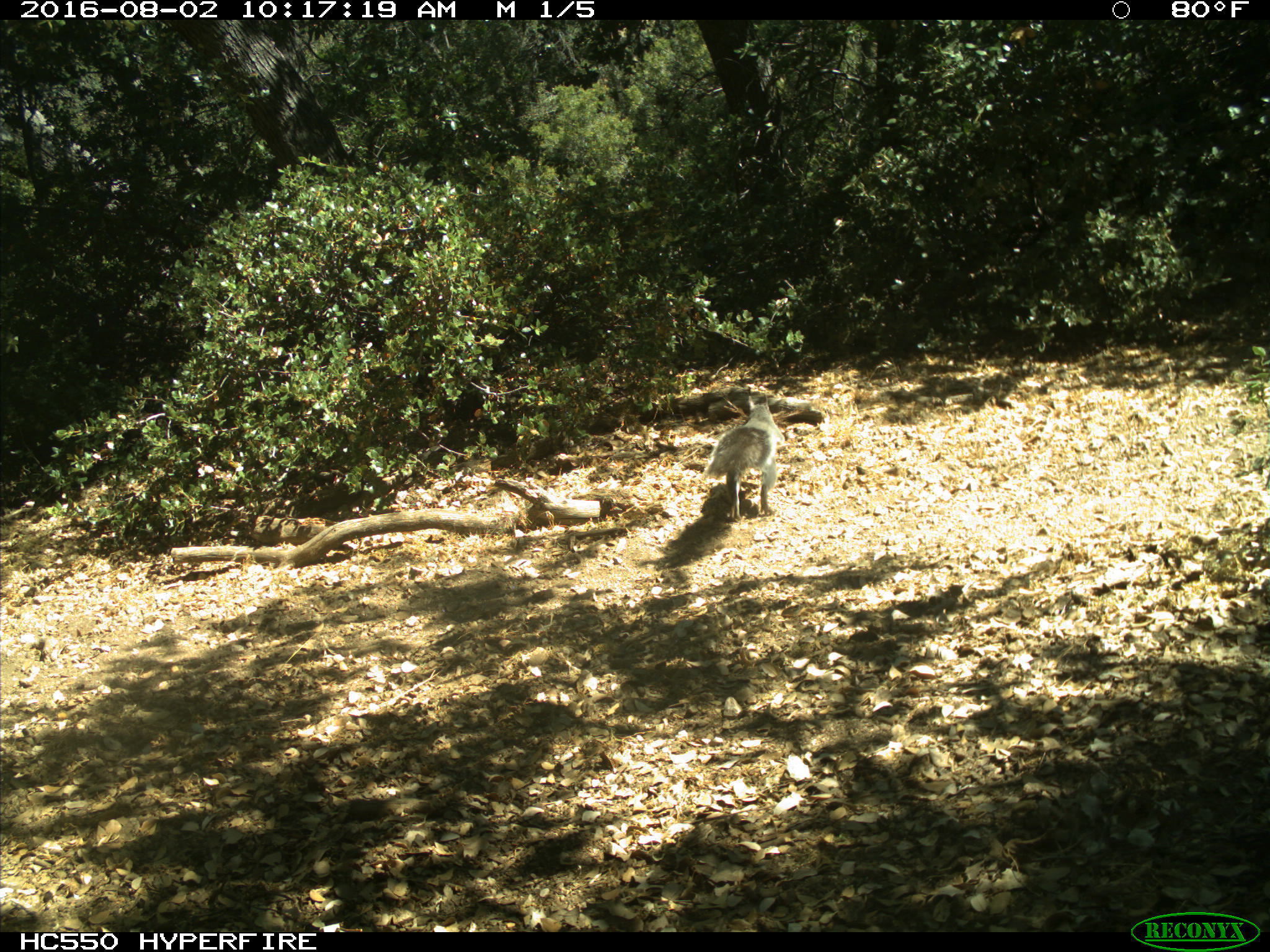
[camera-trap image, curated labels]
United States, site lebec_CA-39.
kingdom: Animalia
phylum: Chordata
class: Mammalia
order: Rodentia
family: Sciuridae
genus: Sciurus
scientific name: Sciurus carolinensis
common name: eastern gray squirrel